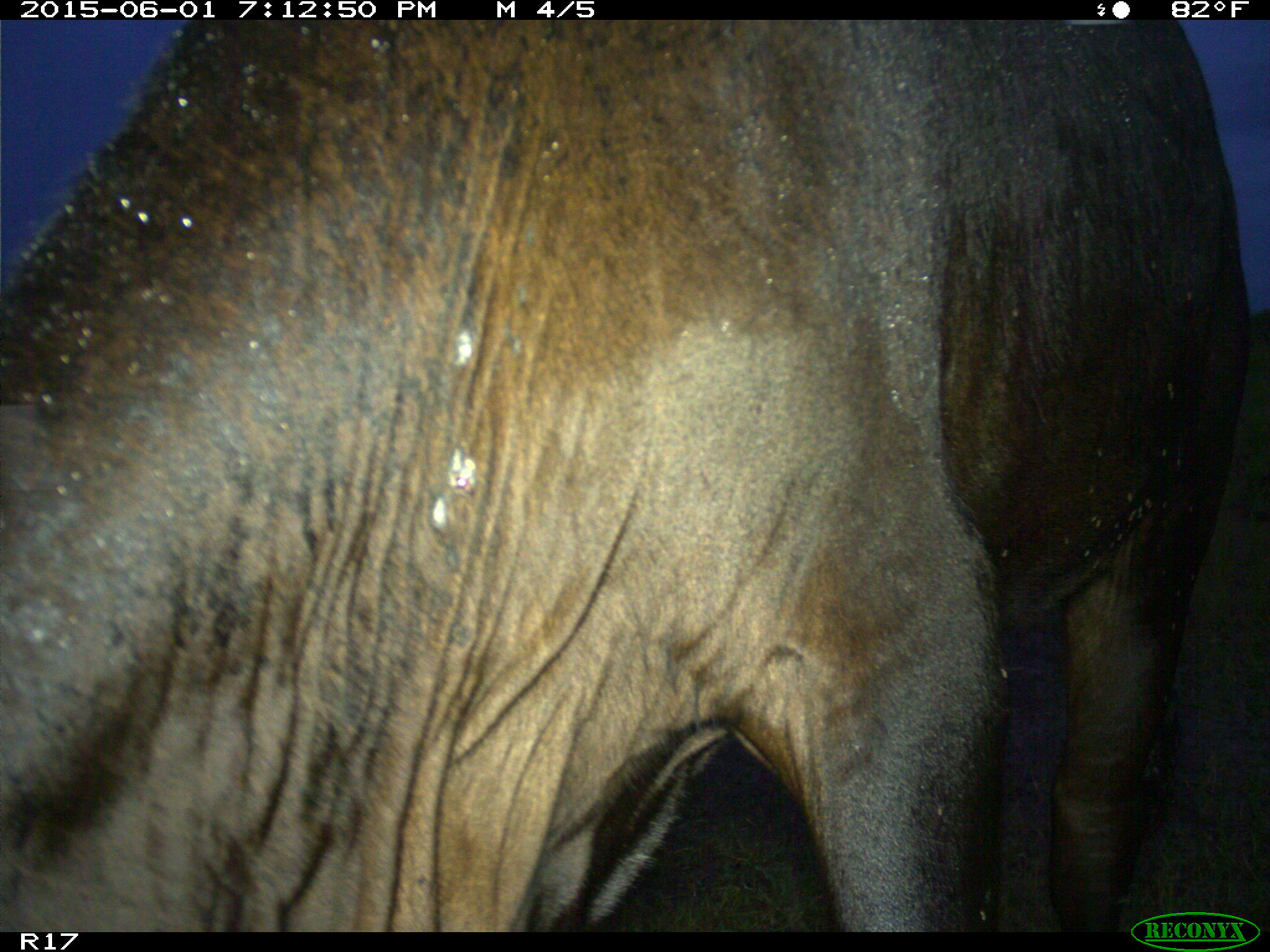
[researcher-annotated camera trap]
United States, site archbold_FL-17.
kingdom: Animalia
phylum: Chordata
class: Mammalia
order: Artiodactyla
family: Bovidae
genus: Bos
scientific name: Bos taurus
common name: domestic cow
Bos taurus (domestic cow).